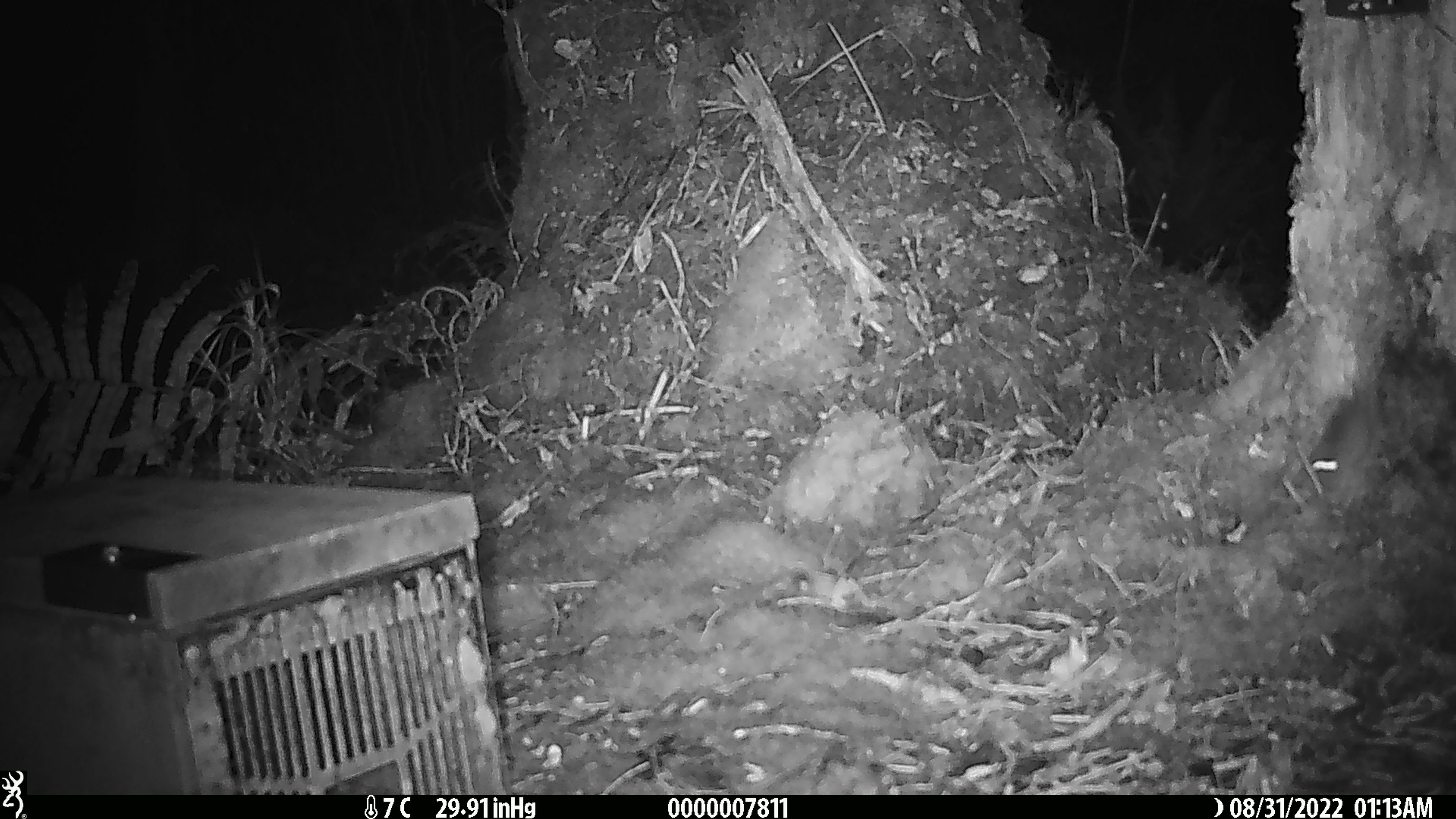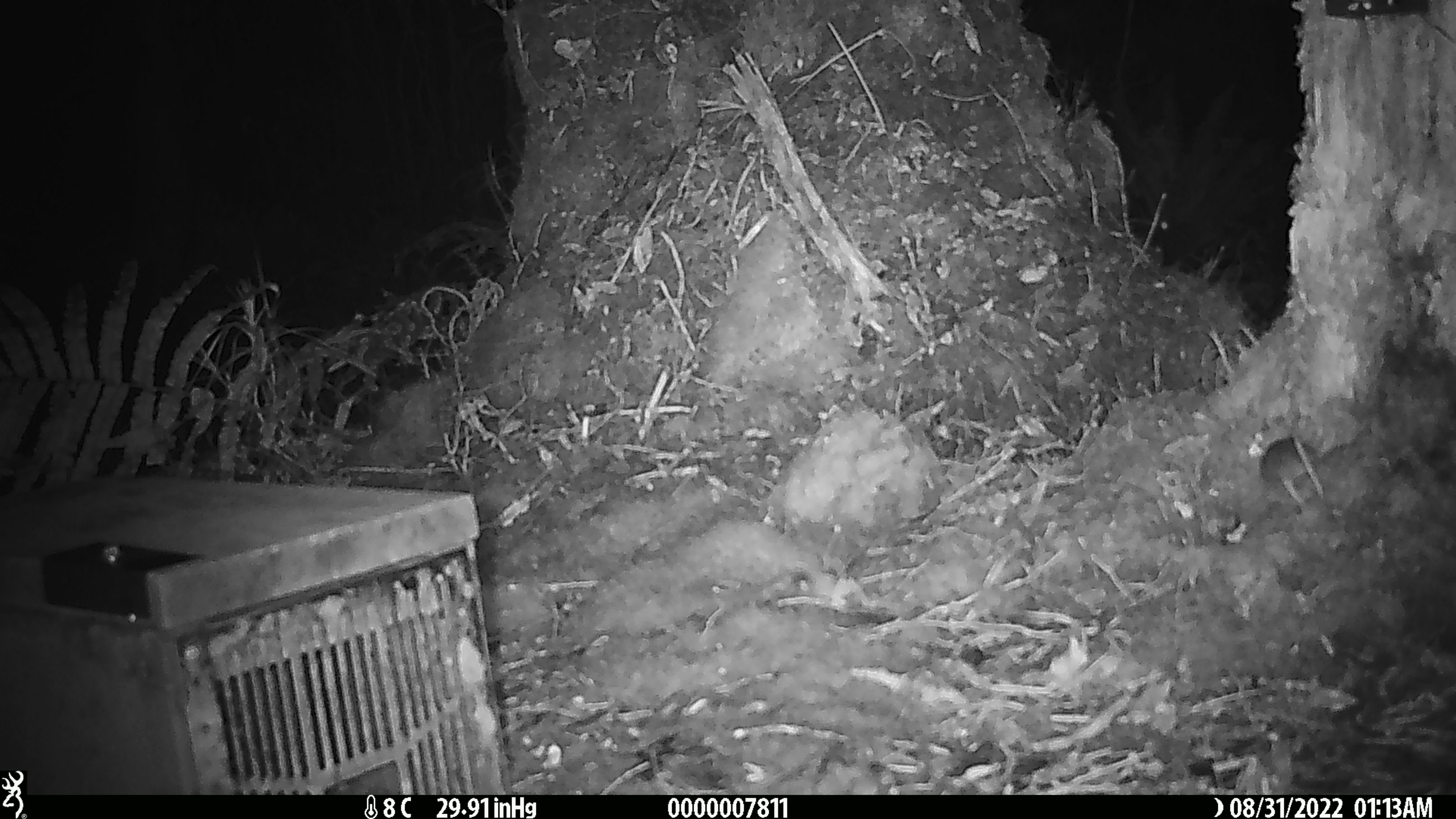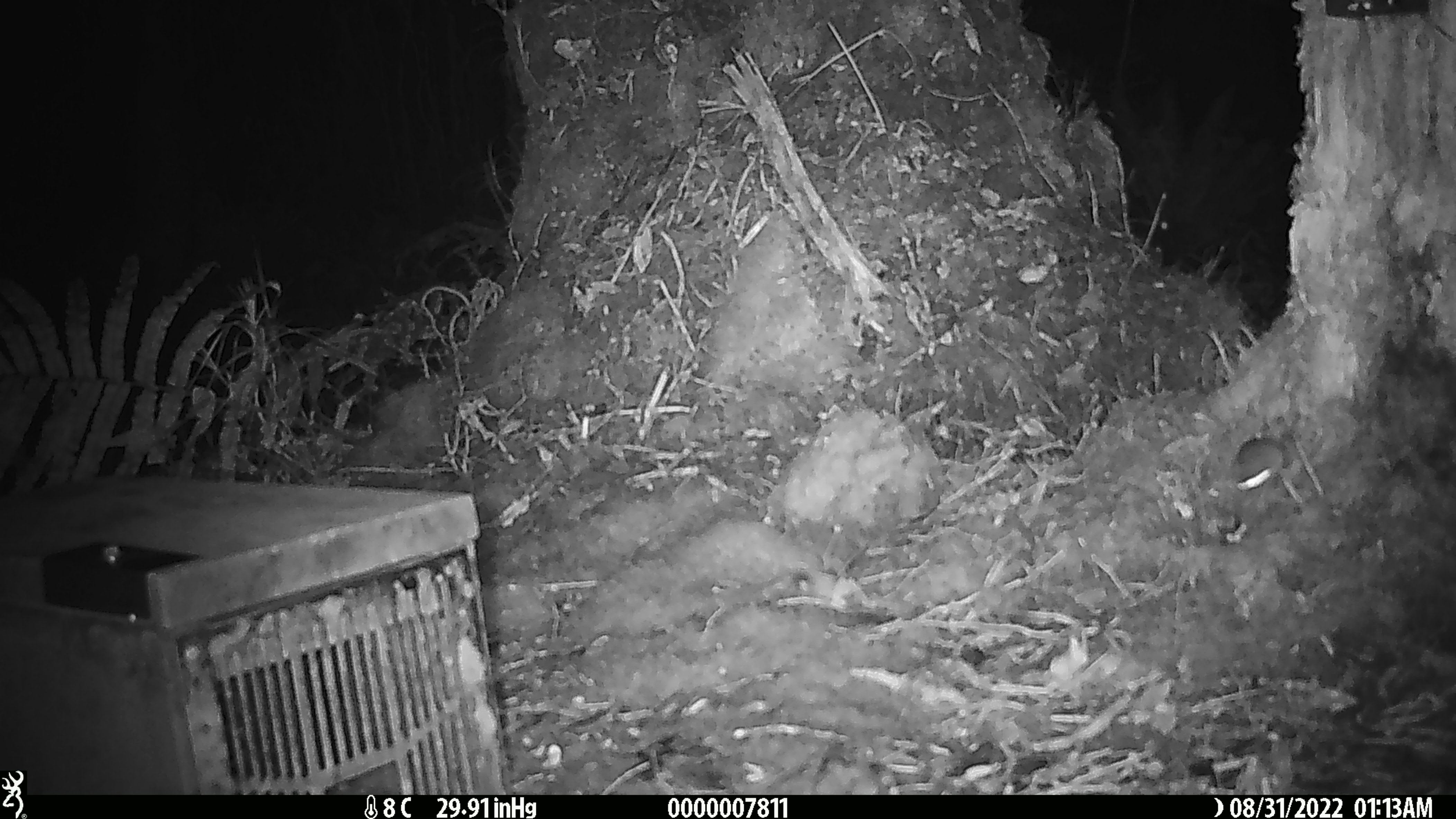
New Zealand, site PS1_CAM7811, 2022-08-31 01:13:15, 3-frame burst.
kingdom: Animalia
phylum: Chordata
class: Mammalia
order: Rodentia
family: Muridae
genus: Mus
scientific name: Mus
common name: mouse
Mouse (Mus).